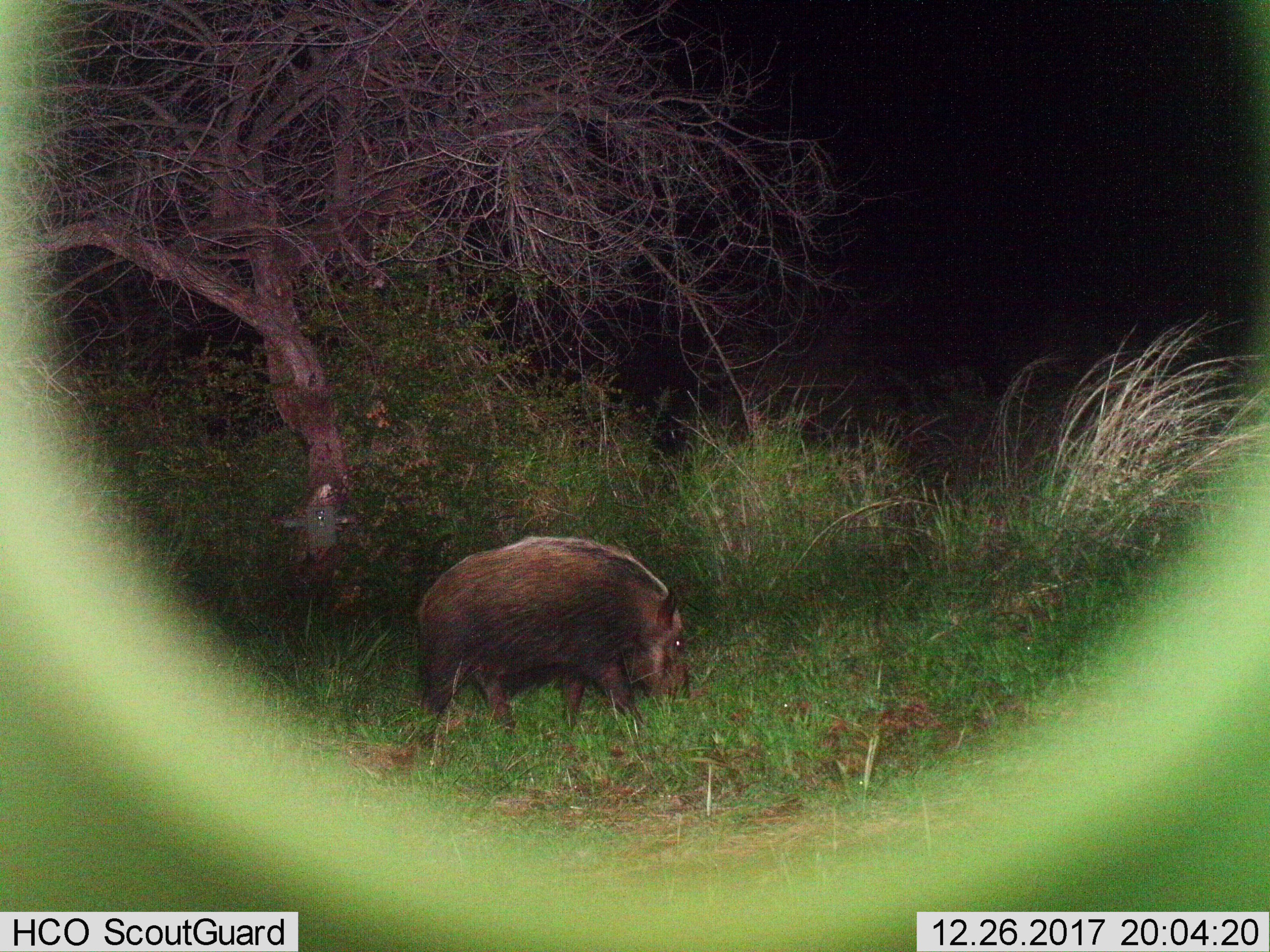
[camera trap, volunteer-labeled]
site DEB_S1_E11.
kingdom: Animalia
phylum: Chordata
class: Mammalia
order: Artiodactyla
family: Suidae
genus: Potamochoerus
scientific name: Potamochoerus larvatus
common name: bushpig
Bushpig (Potamochoerus larvatus), count 1. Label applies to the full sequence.